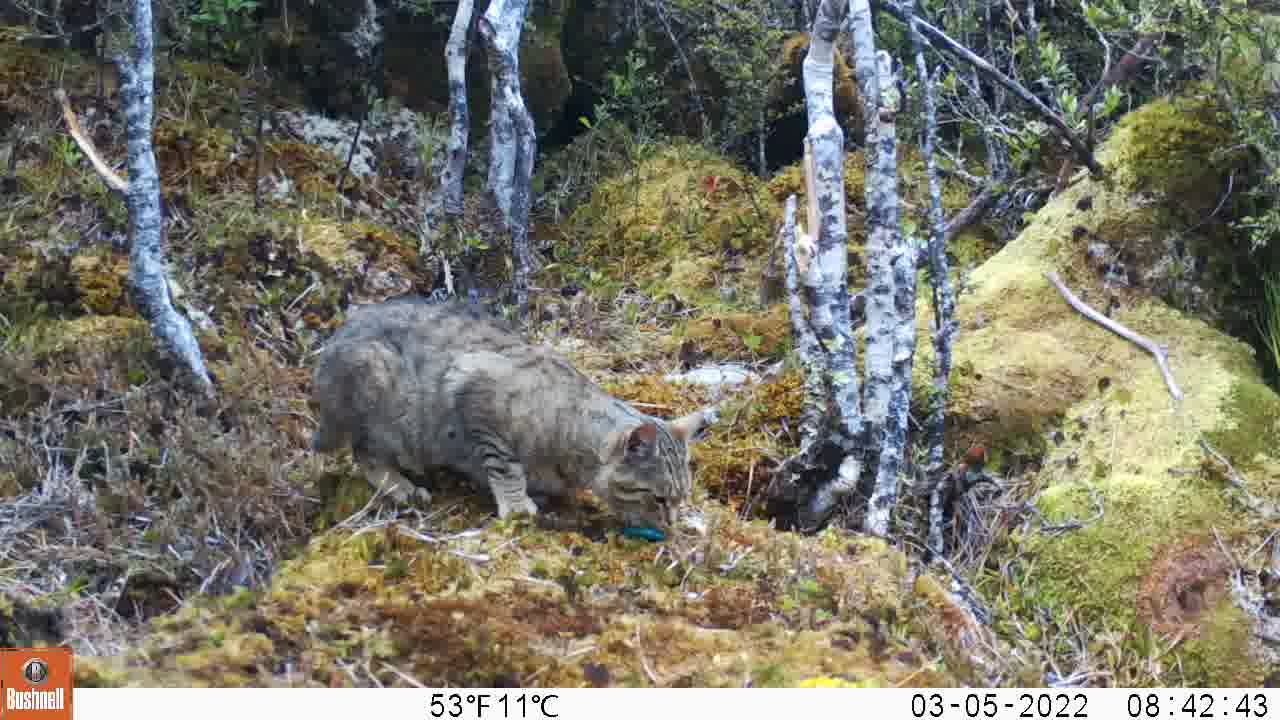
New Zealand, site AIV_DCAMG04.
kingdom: Animalia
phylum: Chordata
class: Mammalia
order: Carnivora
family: Felidae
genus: Felis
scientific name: Felis catus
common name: domestic cat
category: cat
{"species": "cat (domestic cat) (Felis catus)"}